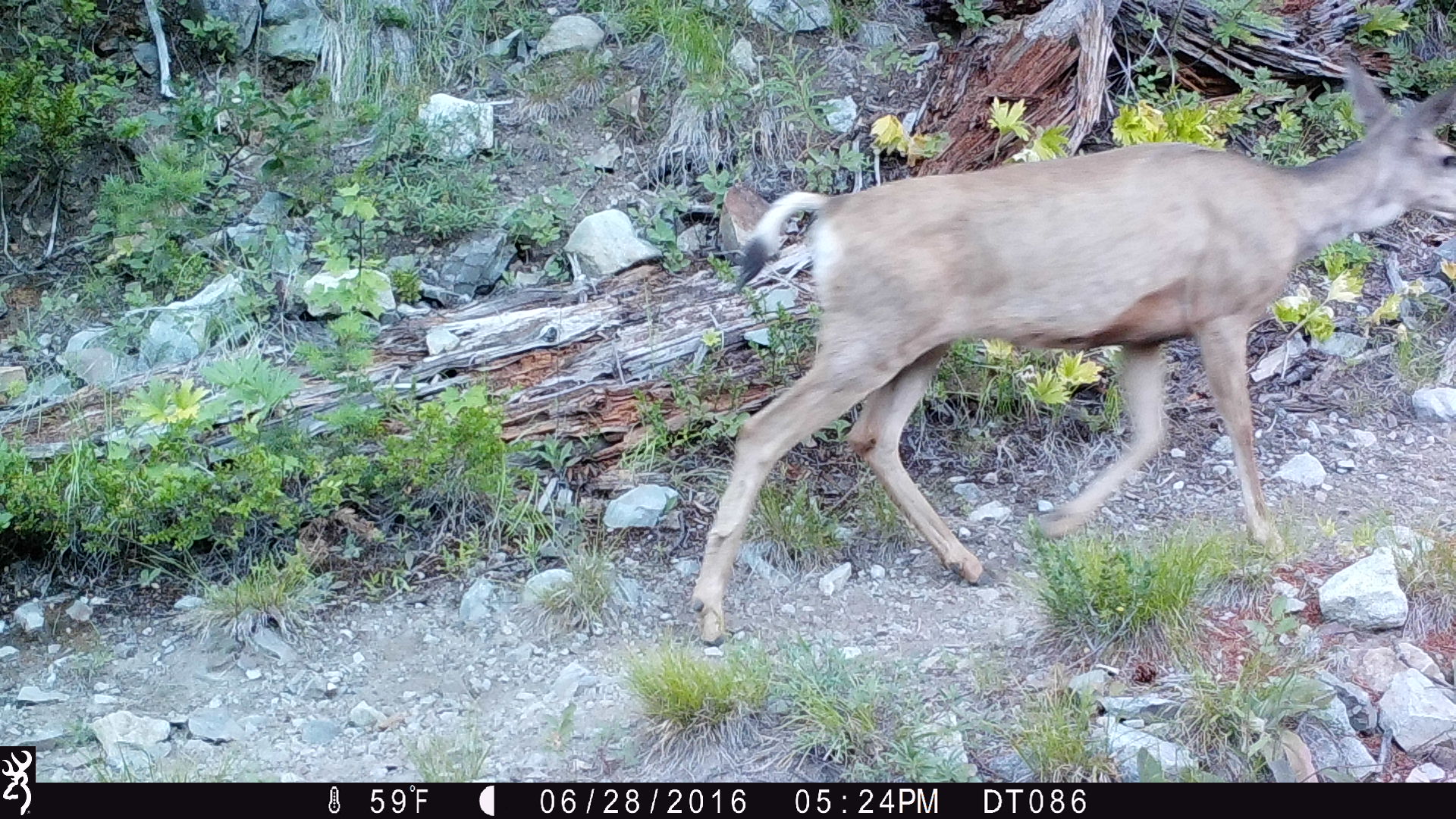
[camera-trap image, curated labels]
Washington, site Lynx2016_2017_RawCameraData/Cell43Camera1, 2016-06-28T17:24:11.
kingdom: Animalia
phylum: Chordata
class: Mammalia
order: Artiodactyla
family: Cervidae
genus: Odocoileus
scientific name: Odocoileus hemionus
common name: mule deer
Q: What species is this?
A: Odocoileus hemionus (mule deer).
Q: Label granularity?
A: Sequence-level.